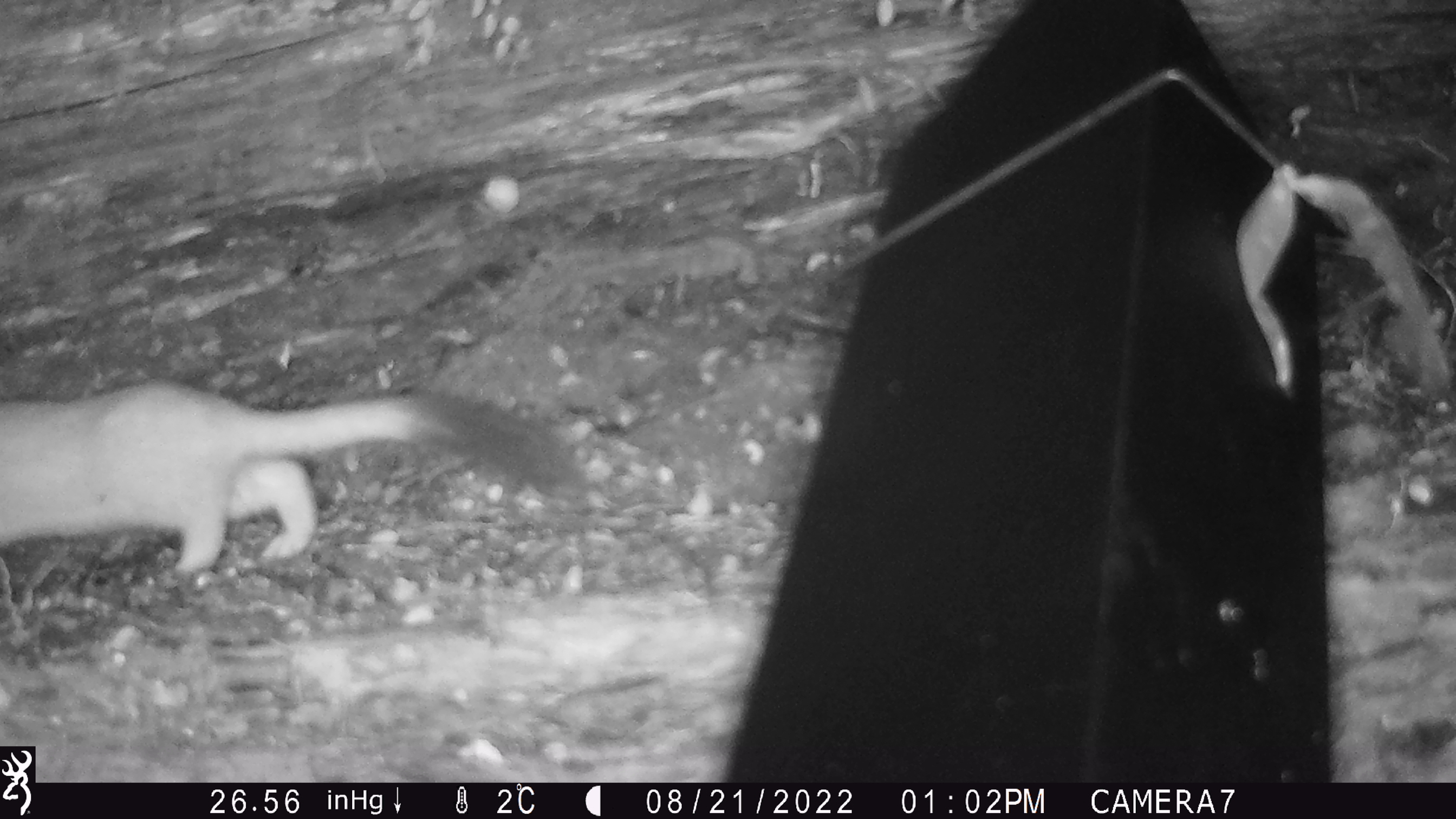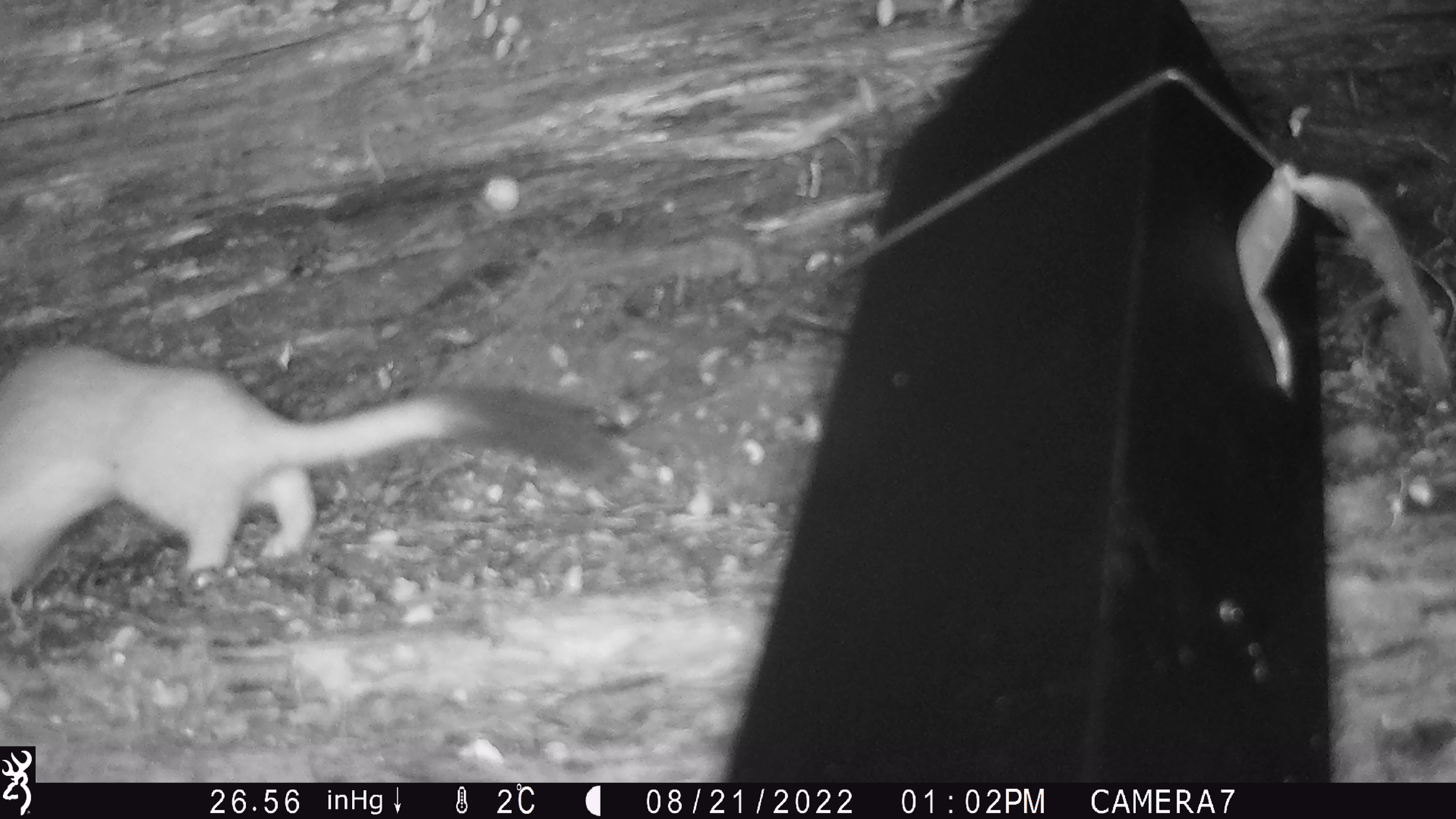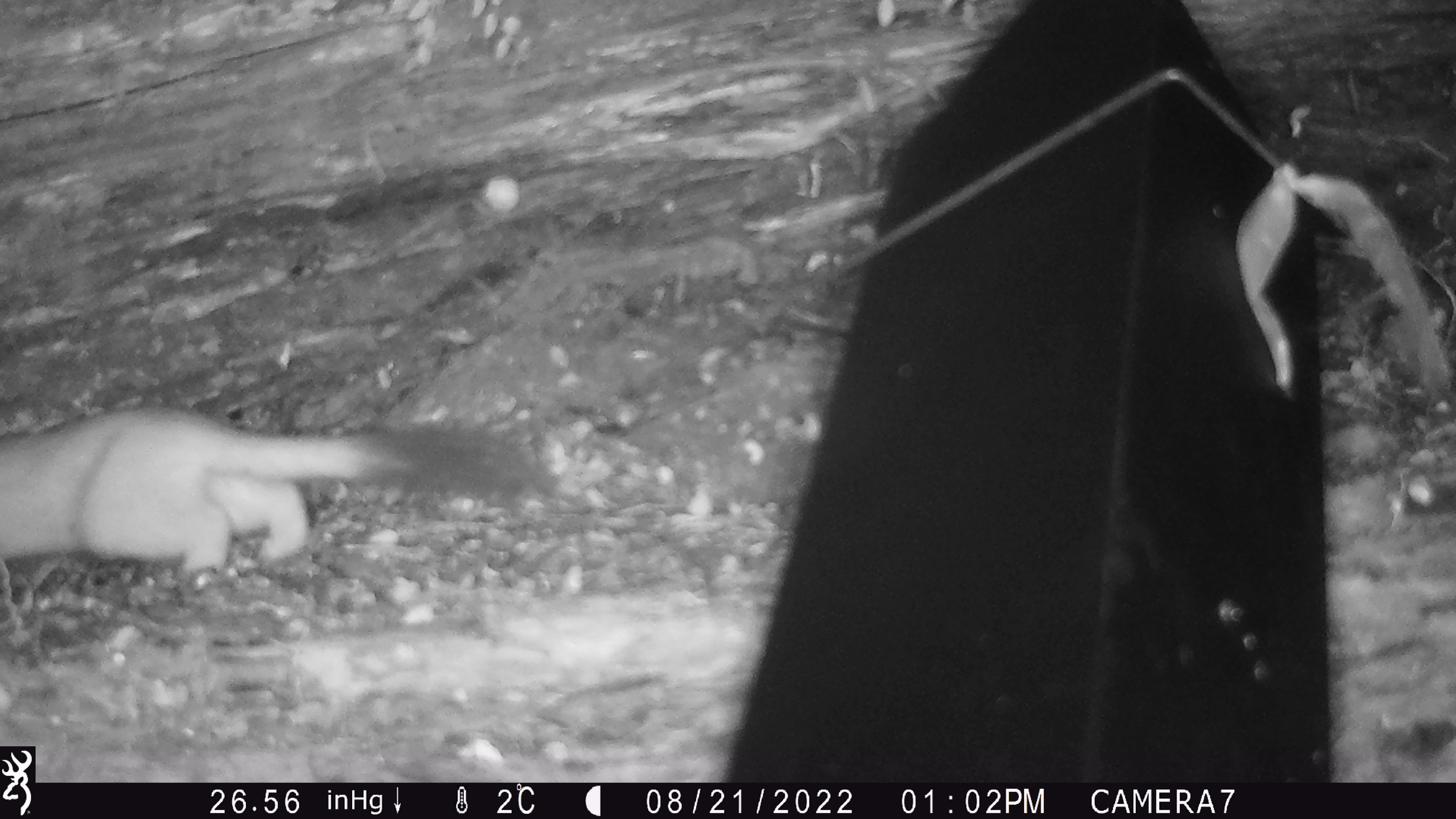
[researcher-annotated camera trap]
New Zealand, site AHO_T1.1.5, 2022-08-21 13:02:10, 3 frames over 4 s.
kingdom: Animalia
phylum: Chordata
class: Mammalia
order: Carnivora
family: Mustelidae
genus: Mustela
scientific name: Mustela erminea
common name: stoat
Stoat (Mustela erminea).